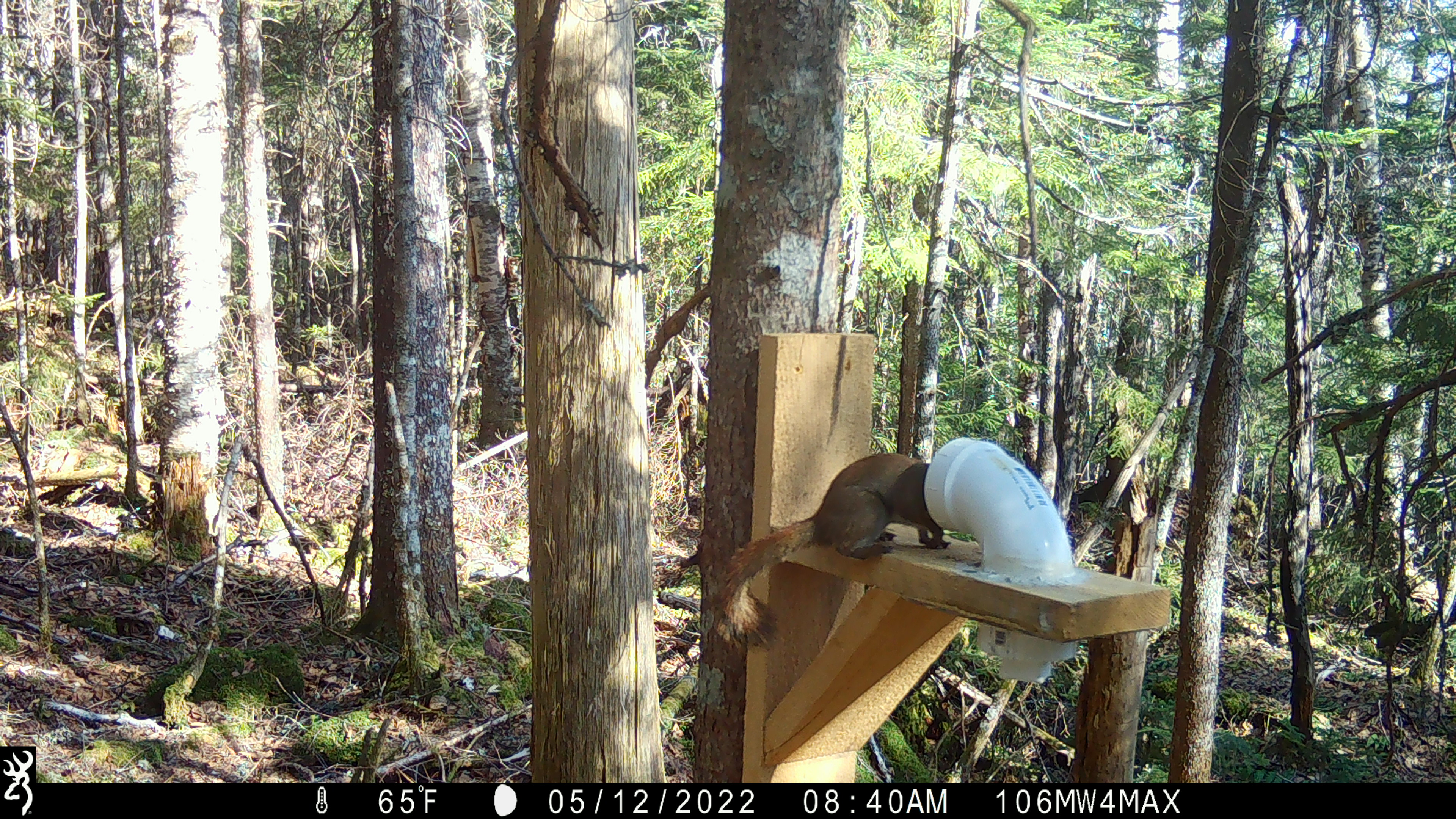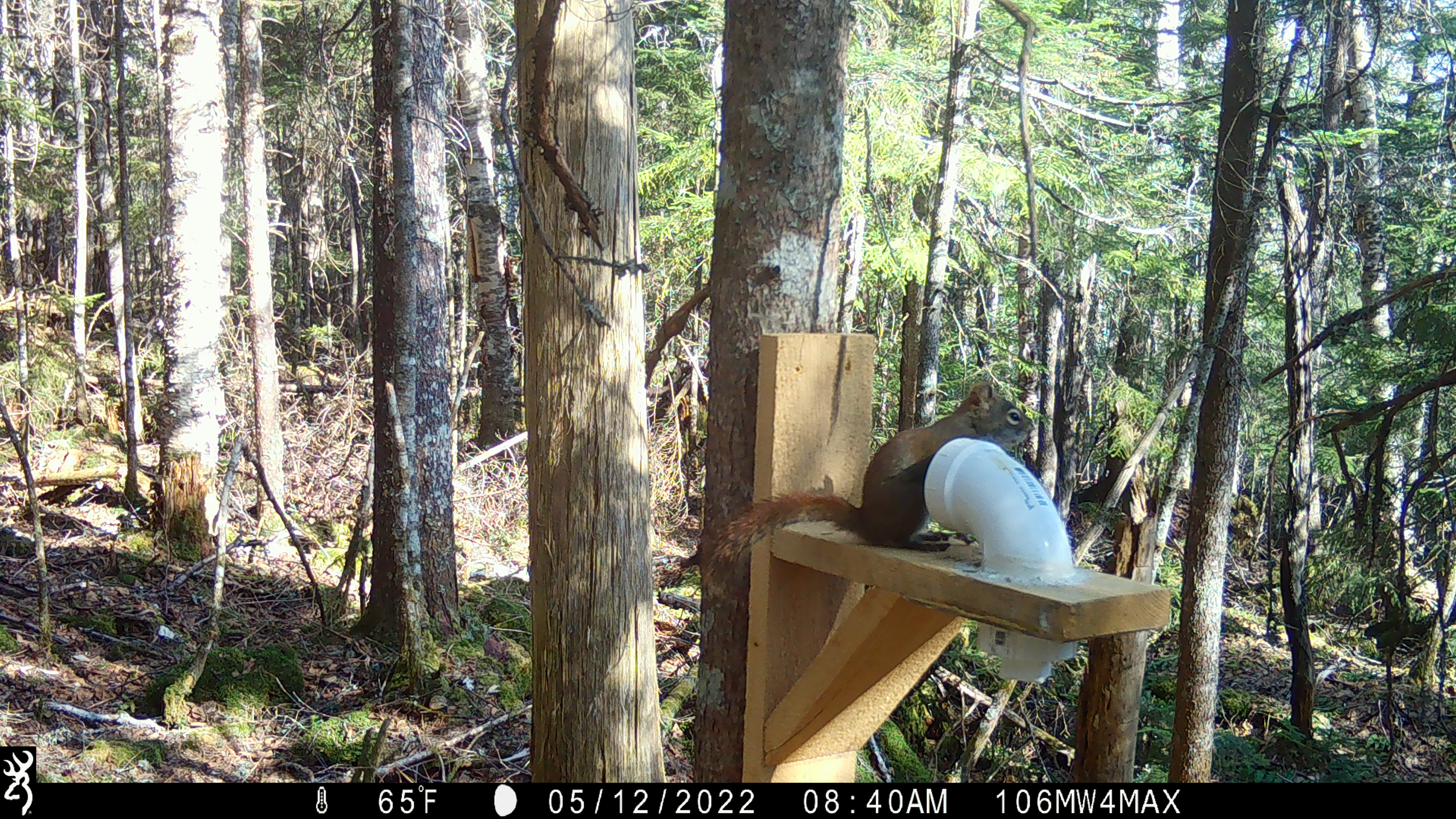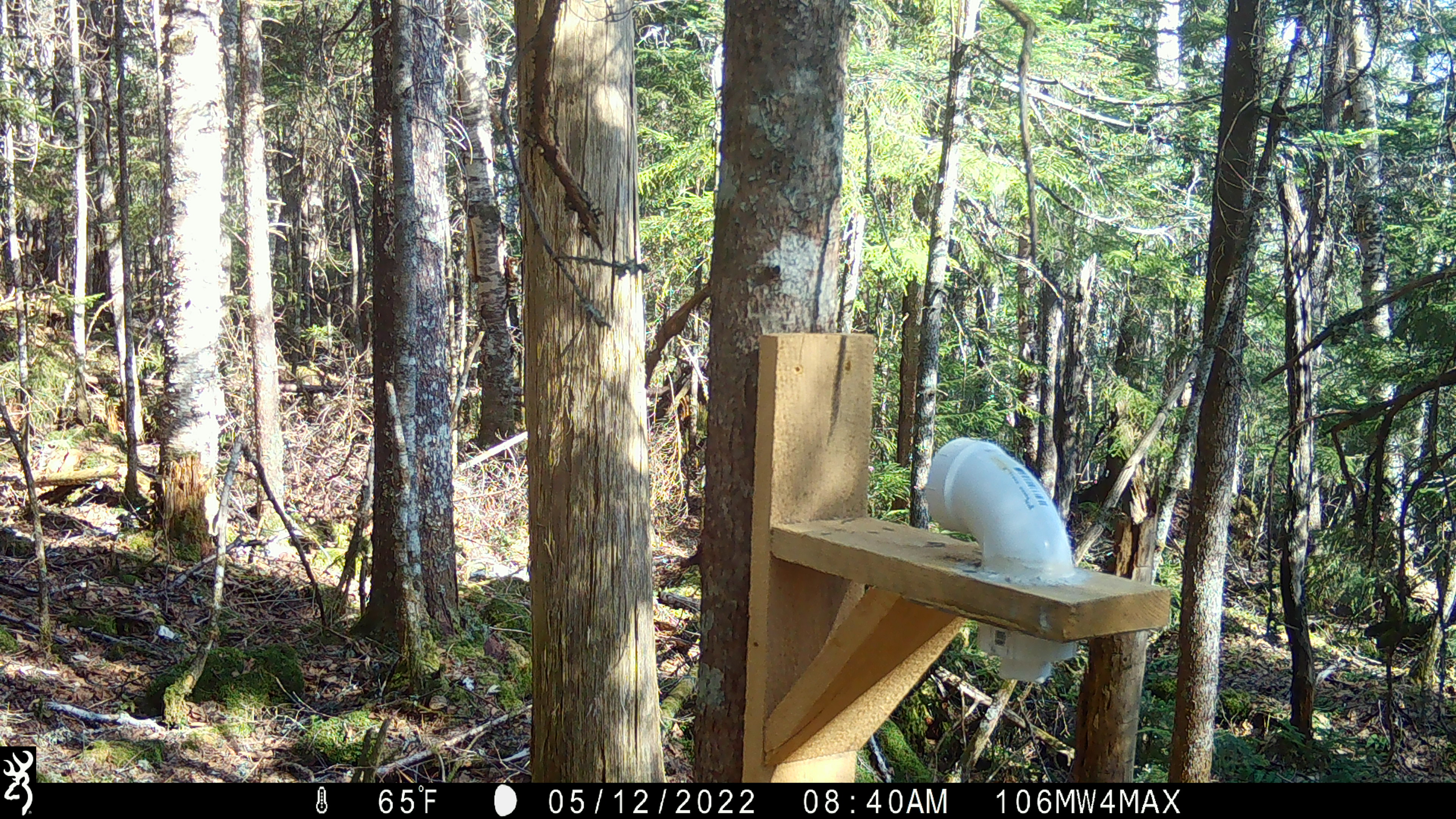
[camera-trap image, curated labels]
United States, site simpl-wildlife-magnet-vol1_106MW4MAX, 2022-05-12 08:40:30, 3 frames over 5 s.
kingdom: Animalia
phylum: Chordata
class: Mammalia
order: Rodentia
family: Sciuridae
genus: Tamiasciurus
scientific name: Tamiasciurus hudsonicus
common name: red squirrel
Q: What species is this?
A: Red squirrel (Tamiasciurus hudsonicus).